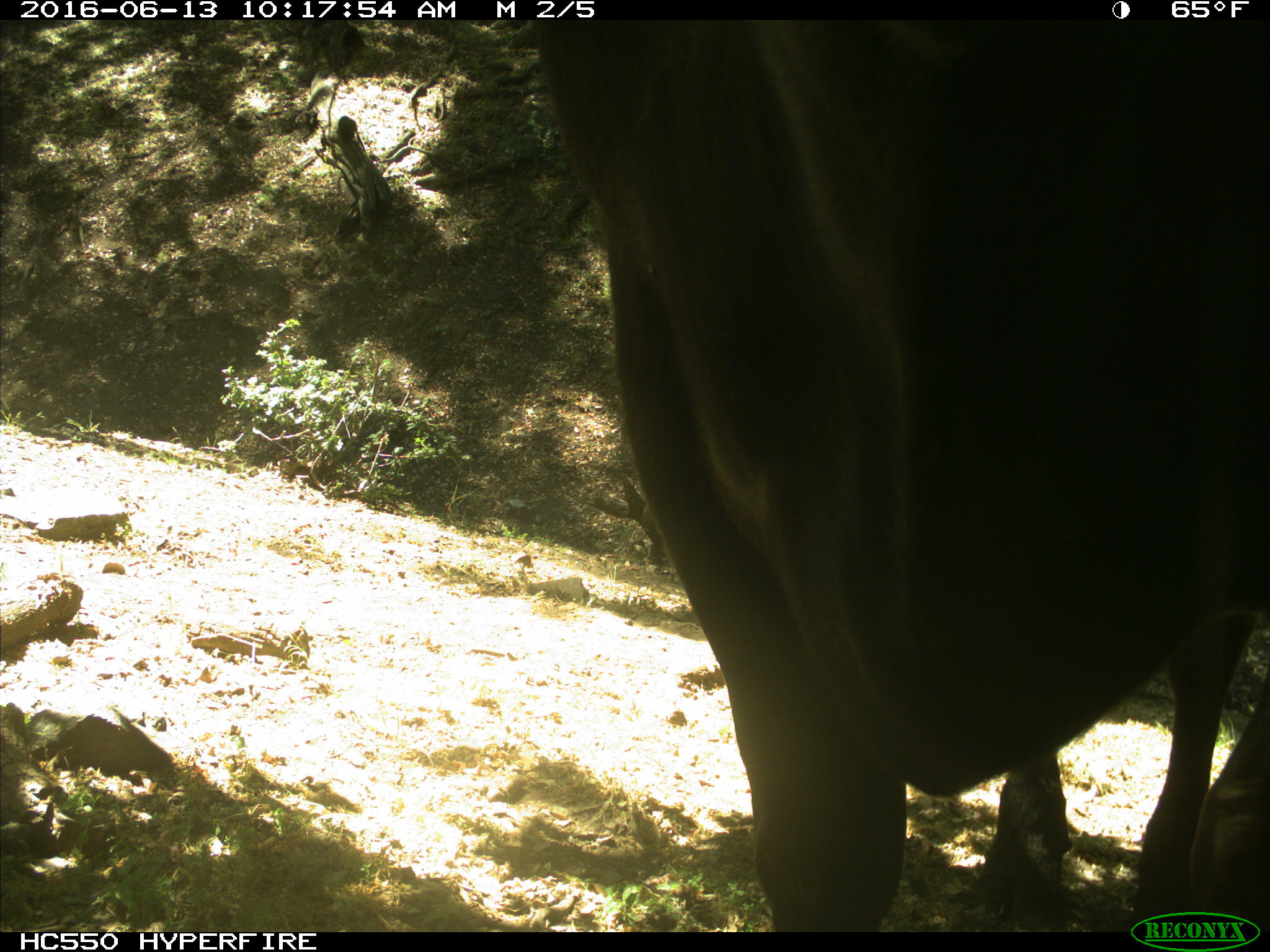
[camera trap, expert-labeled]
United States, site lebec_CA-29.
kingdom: Animalia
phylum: Chordata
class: Mammalia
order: Artiodactyla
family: Bovidae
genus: Bos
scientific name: Bos taurus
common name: domestic cow